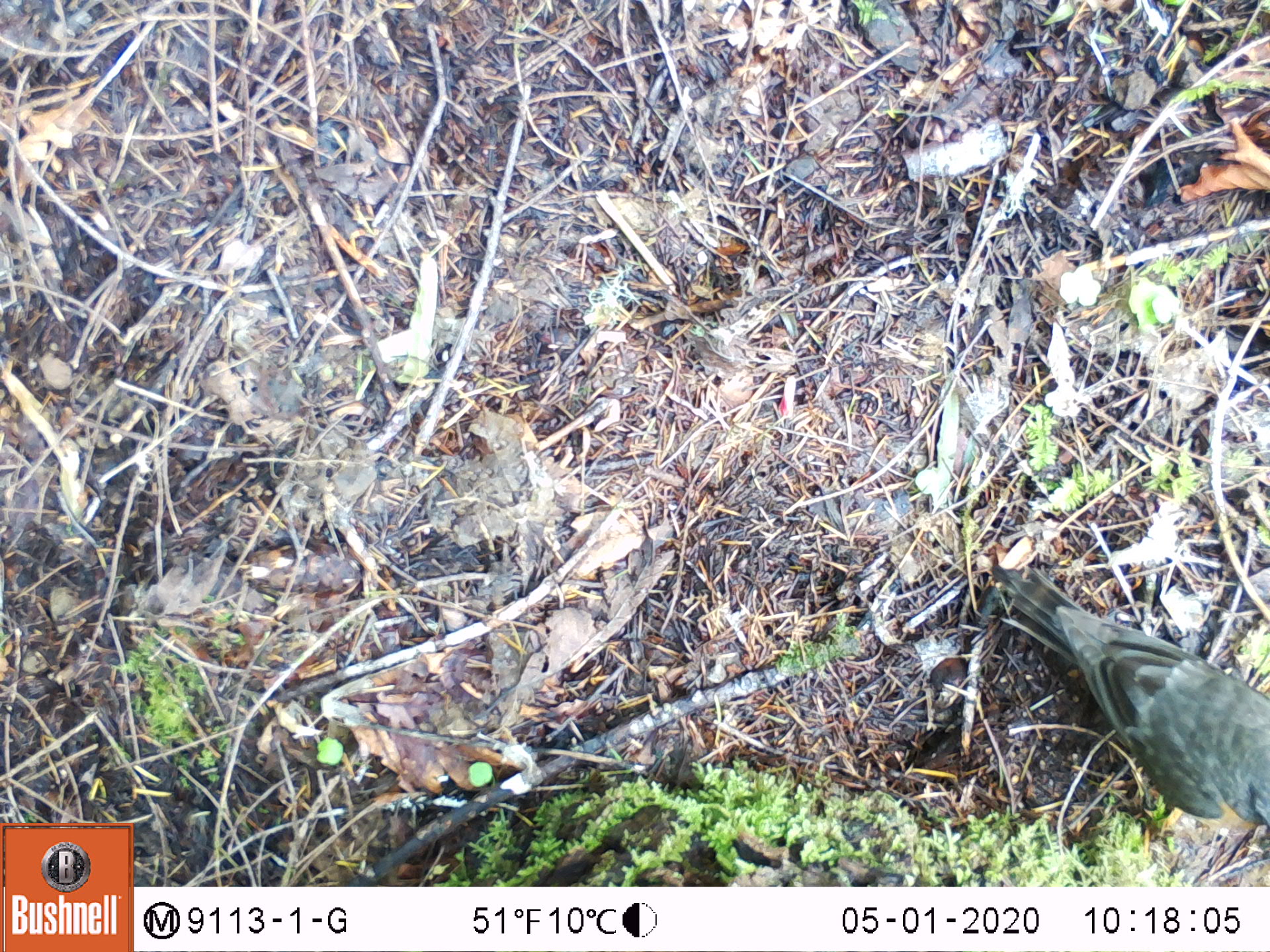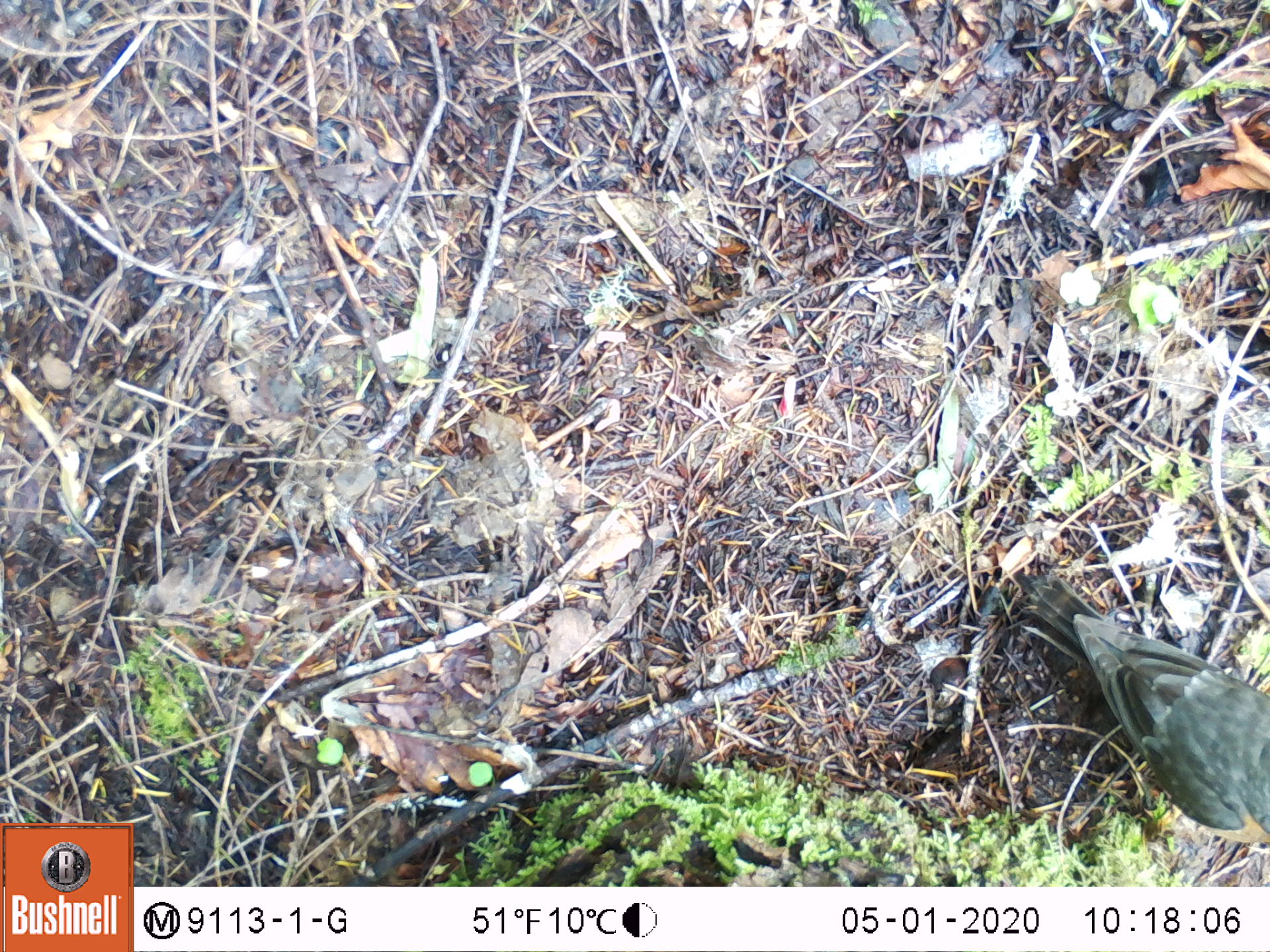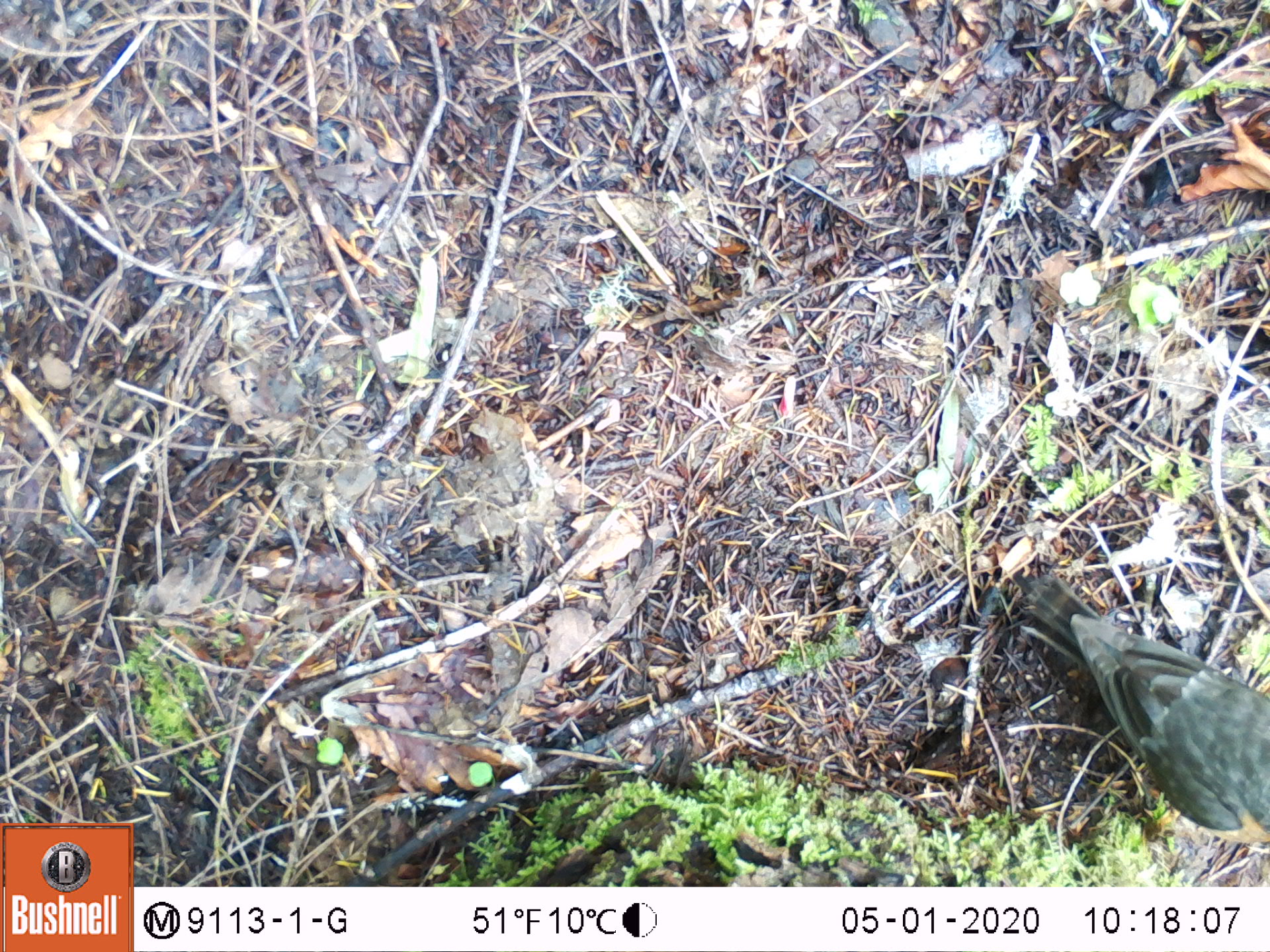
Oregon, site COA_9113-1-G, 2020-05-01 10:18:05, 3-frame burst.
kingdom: Animalia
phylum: Chordata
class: Aves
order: Passeriformes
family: Turdidae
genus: Turdus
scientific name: Turdus migratorius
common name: american robin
American robin (Turdus migratorius).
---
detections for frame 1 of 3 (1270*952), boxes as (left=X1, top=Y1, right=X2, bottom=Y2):
american robin: (left=964, top=551, right=1261, bottom=858)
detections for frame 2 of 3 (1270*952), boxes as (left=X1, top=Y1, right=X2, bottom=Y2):
american robin: (left=1007, top=555, right=1261, bottom=864)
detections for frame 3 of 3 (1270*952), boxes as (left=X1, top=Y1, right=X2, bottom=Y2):
american robin: (left=993, top=555, right=1261, bottom=863)